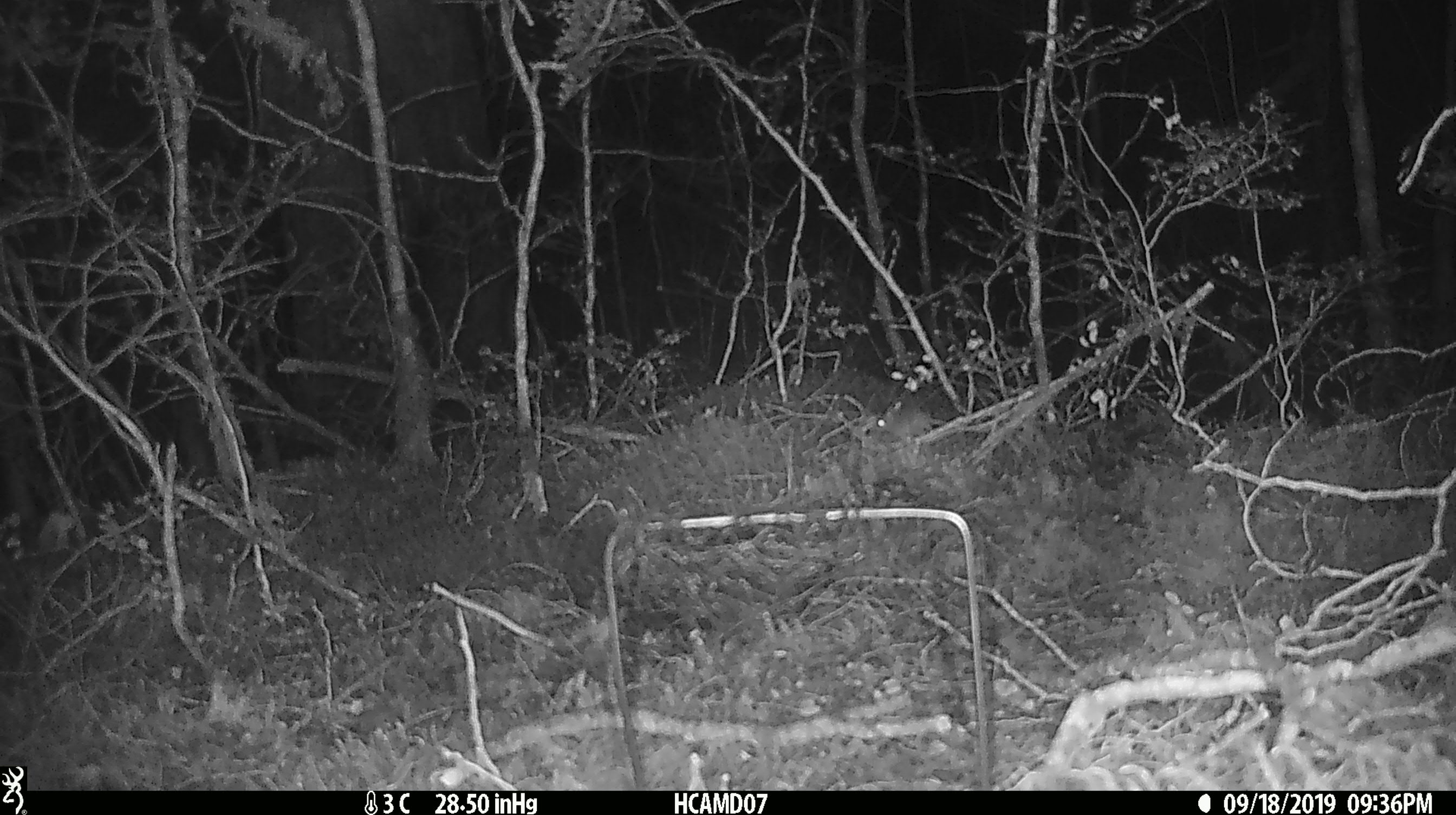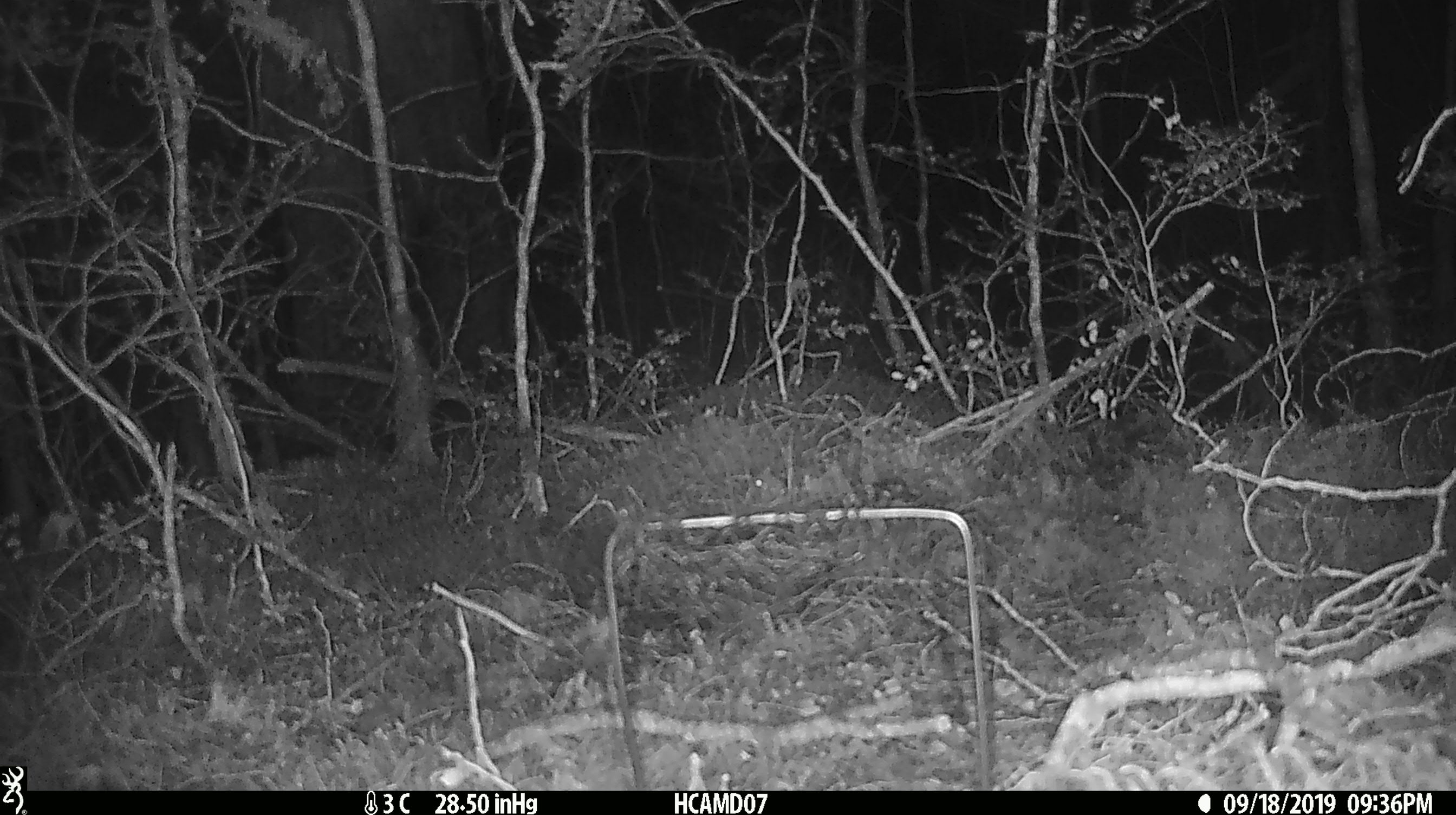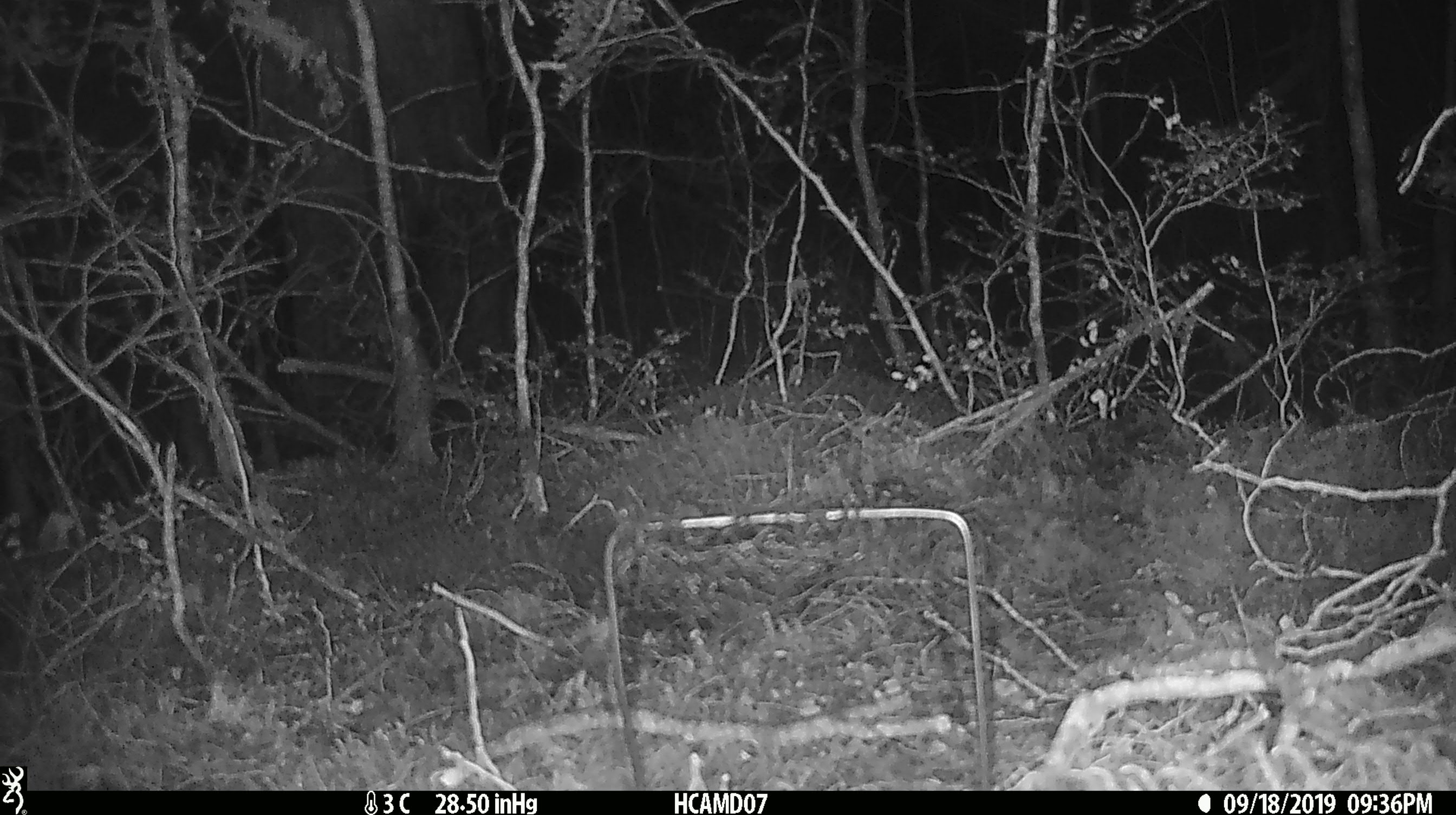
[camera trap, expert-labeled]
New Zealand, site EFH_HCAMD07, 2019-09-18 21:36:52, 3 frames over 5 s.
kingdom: Animalia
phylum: Chordata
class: Mammalia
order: Rodentia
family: Muridae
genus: Mus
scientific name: Mus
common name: mouse